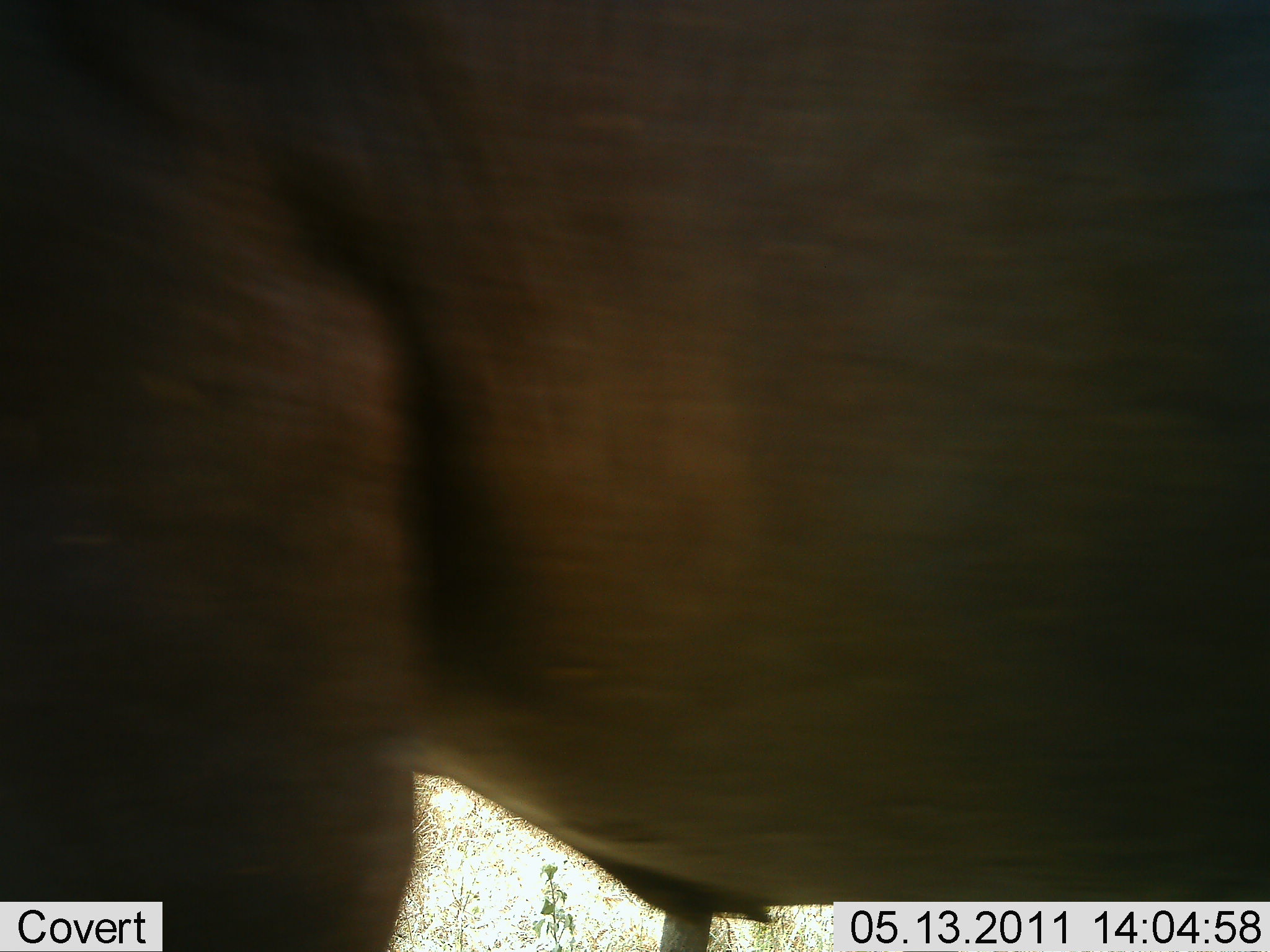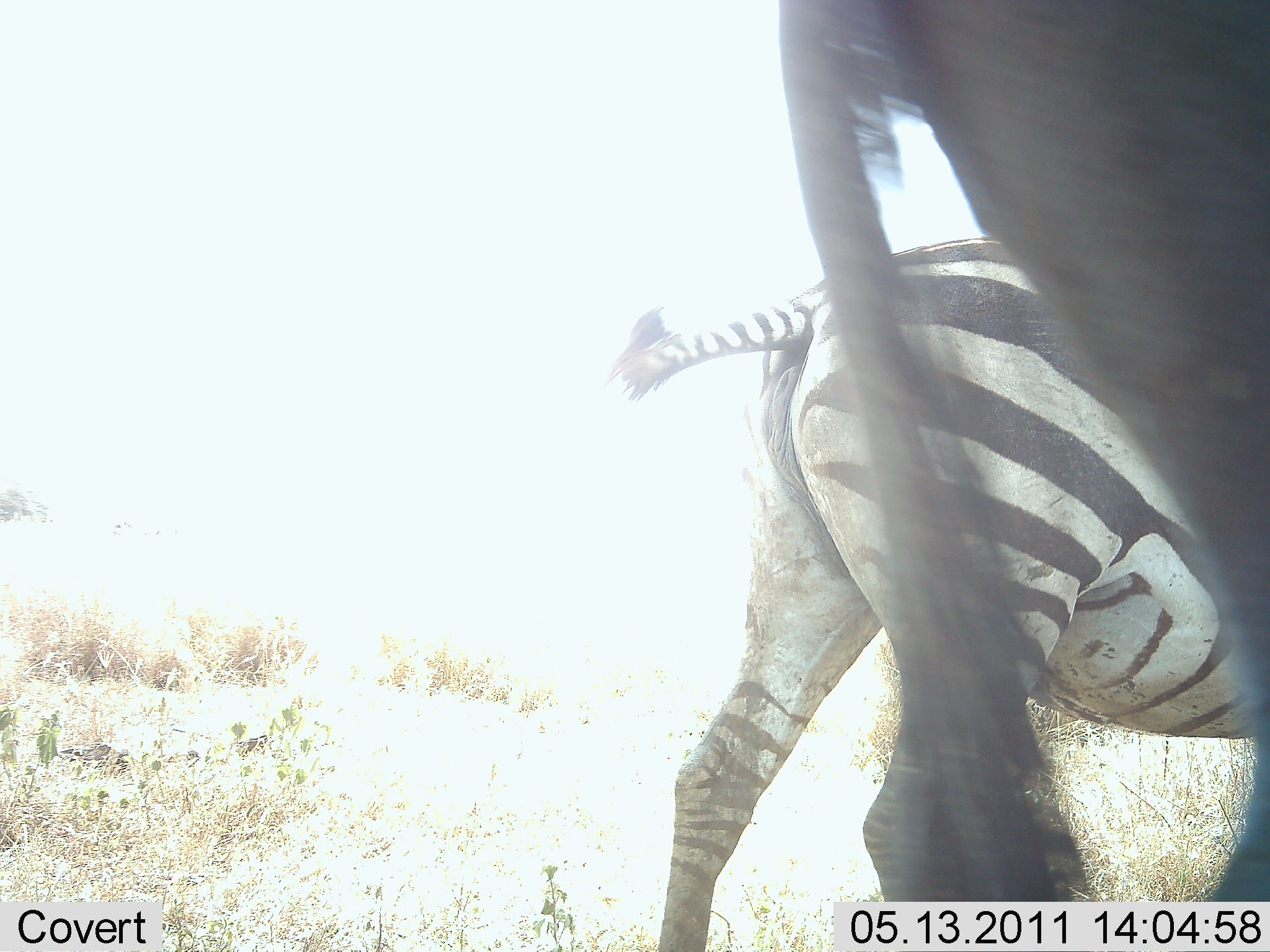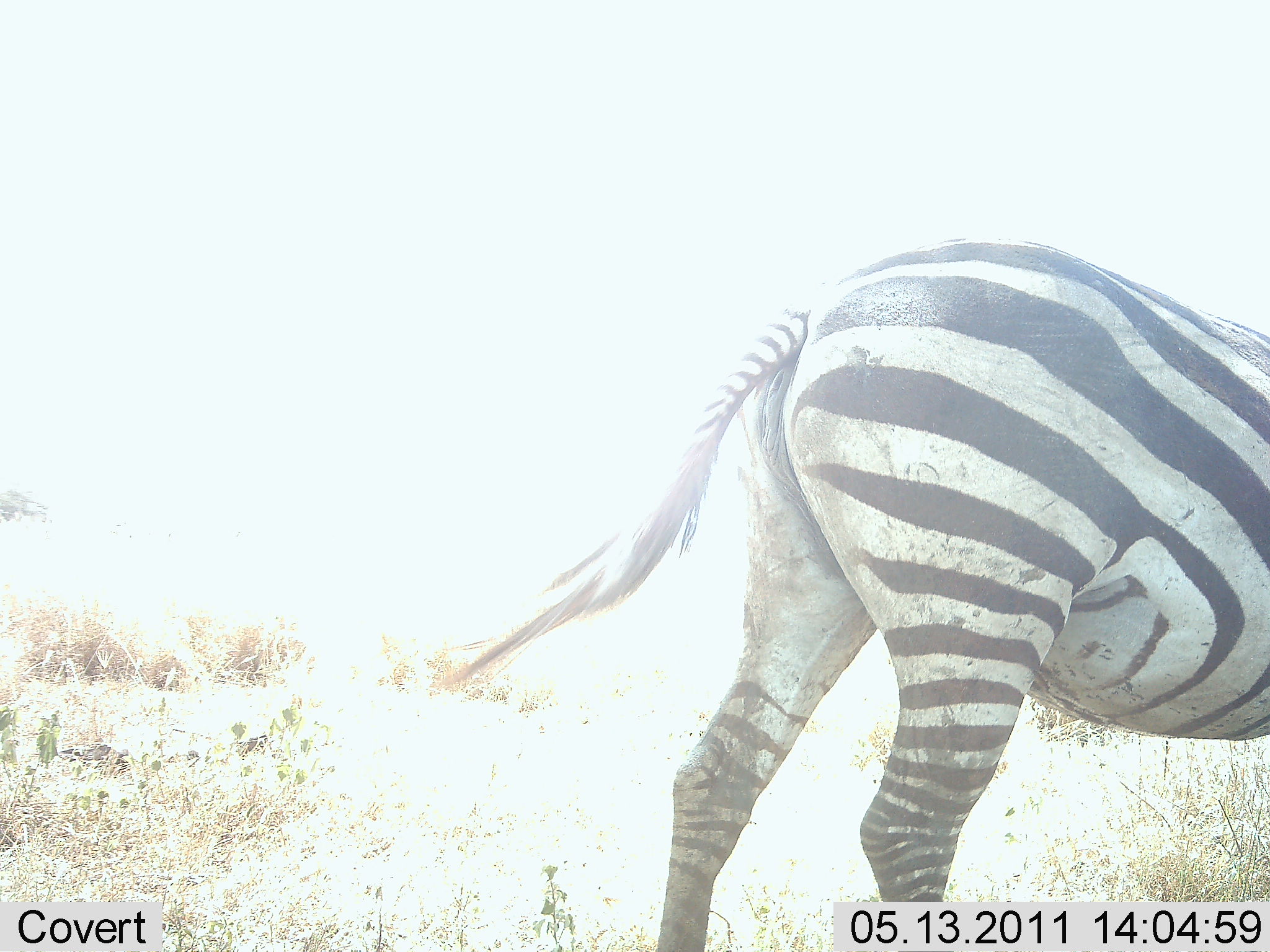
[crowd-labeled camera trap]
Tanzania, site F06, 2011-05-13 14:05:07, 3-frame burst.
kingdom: Animalia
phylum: Chordata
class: Mammalia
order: Artiodactyla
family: Bovidae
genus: Connochaetes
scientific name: Connochaetes taurinus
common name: blue wildebeest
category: wildebeest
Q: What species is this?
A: Wildebeest (blue wildebeest) (Connochaetes taurinus).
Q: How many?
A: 1.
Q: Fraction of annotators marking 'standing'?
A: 0%.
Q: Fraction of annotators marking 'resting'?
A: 0%.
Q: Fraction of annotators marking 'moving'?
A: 100%.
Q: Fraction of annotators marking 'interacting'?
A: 0%.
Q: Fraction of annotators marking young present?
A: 0%.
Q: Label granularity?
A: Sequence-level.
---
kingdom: Animalia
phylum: Chordata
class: Mammalia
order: Perissodactyla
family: Equidae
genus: Equus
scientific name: Equus quagga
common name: plains zebra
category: zebra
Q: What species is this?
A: Zebra (plains zebra) (Equus quagga).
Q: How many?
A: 1.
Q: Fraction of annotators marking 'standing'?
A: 50%.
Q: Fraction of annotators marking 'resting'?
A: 0%.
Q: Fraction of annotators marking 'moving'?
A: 39%.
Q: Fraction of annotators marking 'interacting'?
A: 0%.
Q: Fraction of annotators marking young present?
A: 0%.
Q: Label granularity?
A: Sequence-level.